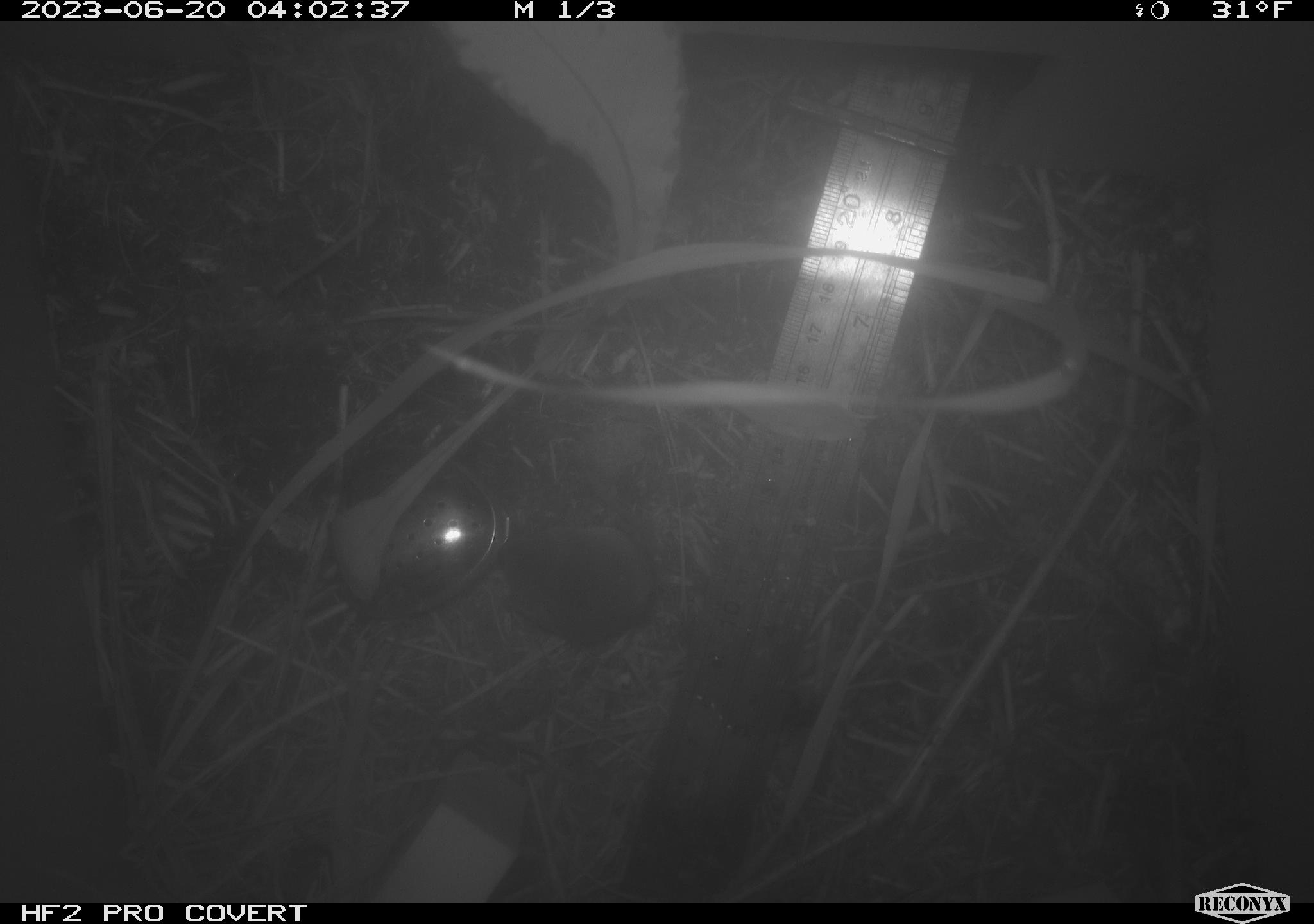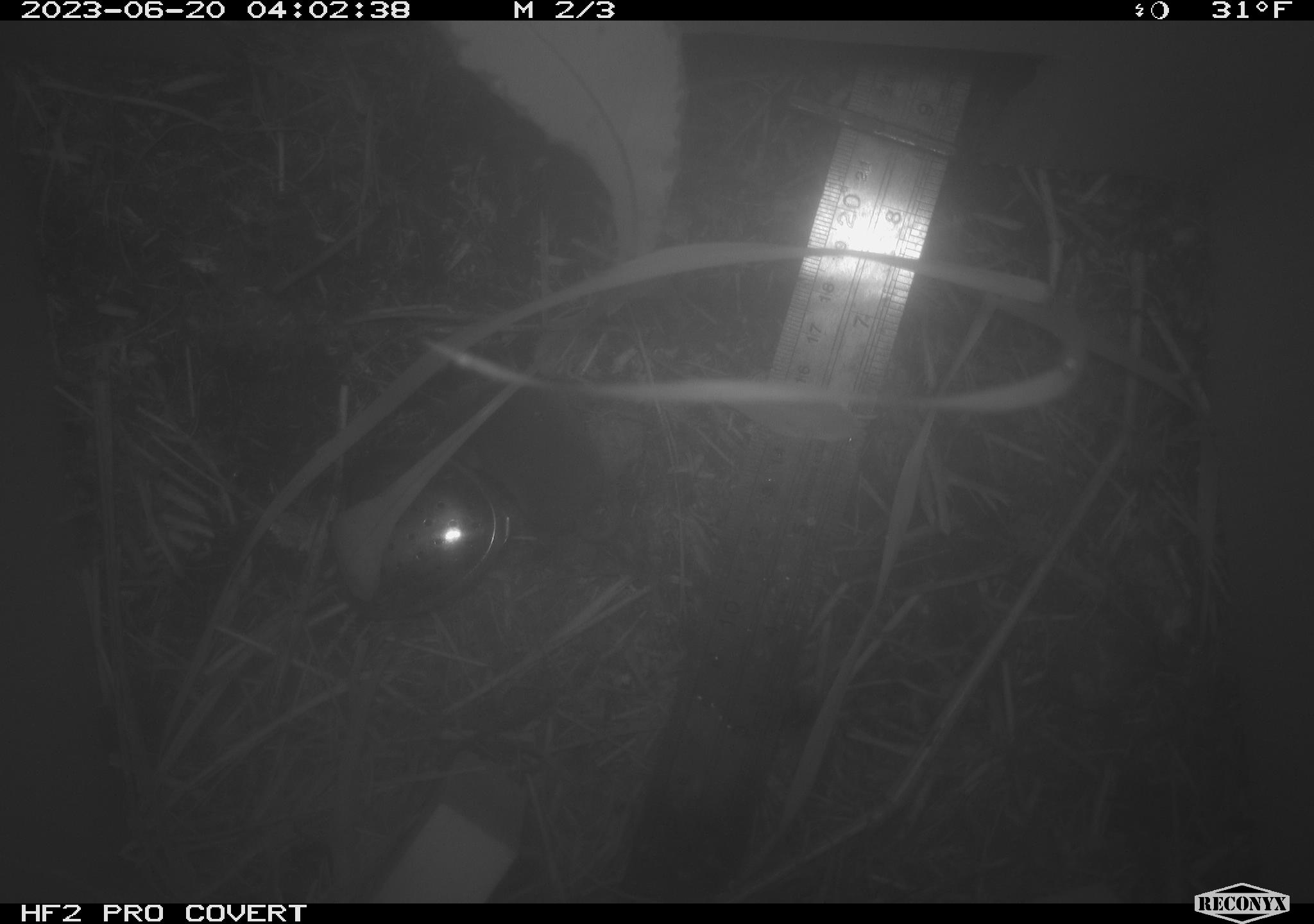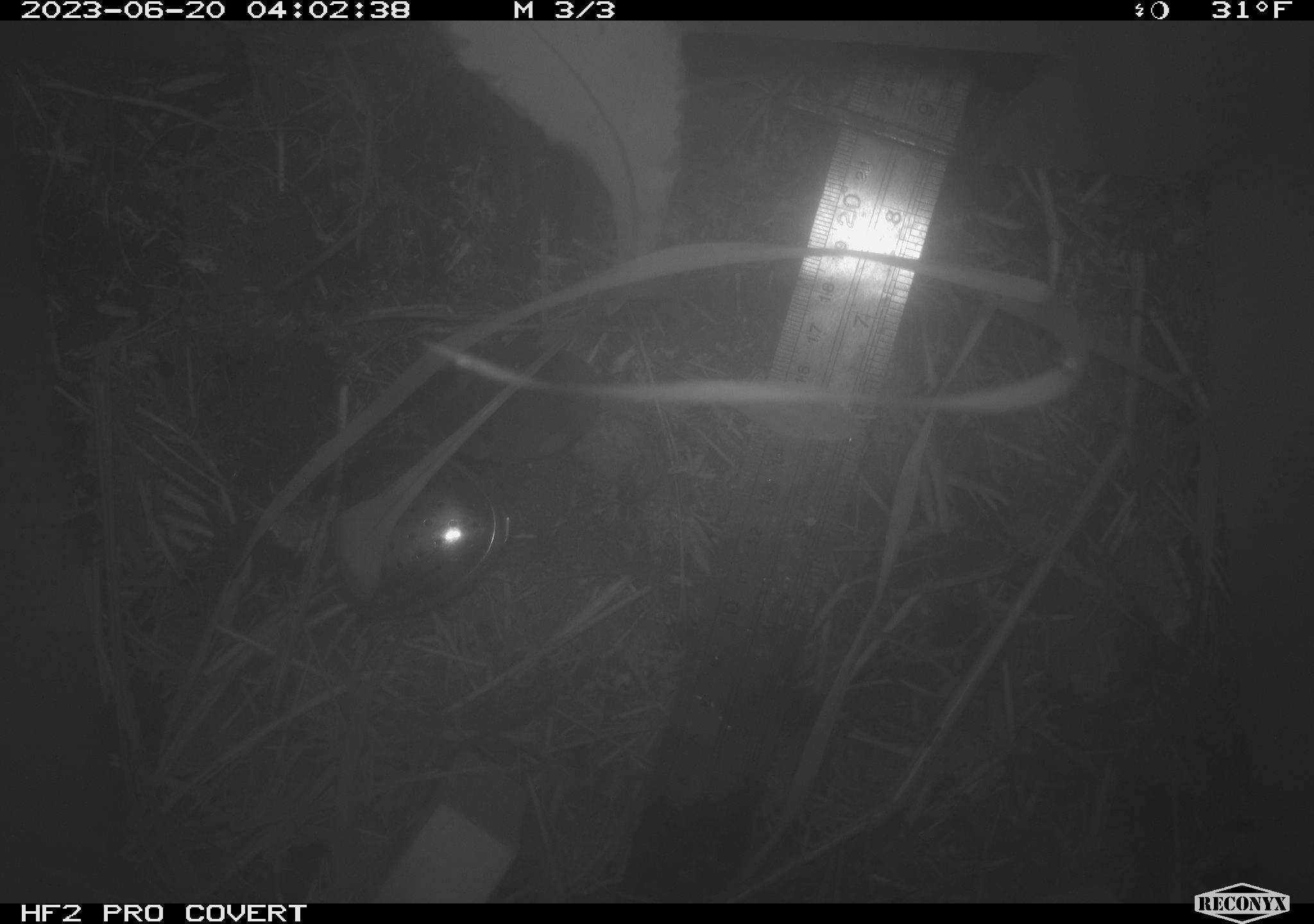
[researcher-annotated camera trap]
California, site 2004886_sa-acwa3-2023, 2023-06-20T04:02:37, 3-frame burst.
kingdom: Animalia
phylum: Chordata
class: Mammalia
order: Eulipotyphla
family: Soricidae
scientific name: Soricidae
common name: shrews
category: soricidae family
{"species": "soricidae family (shrews) (Soricidae)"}